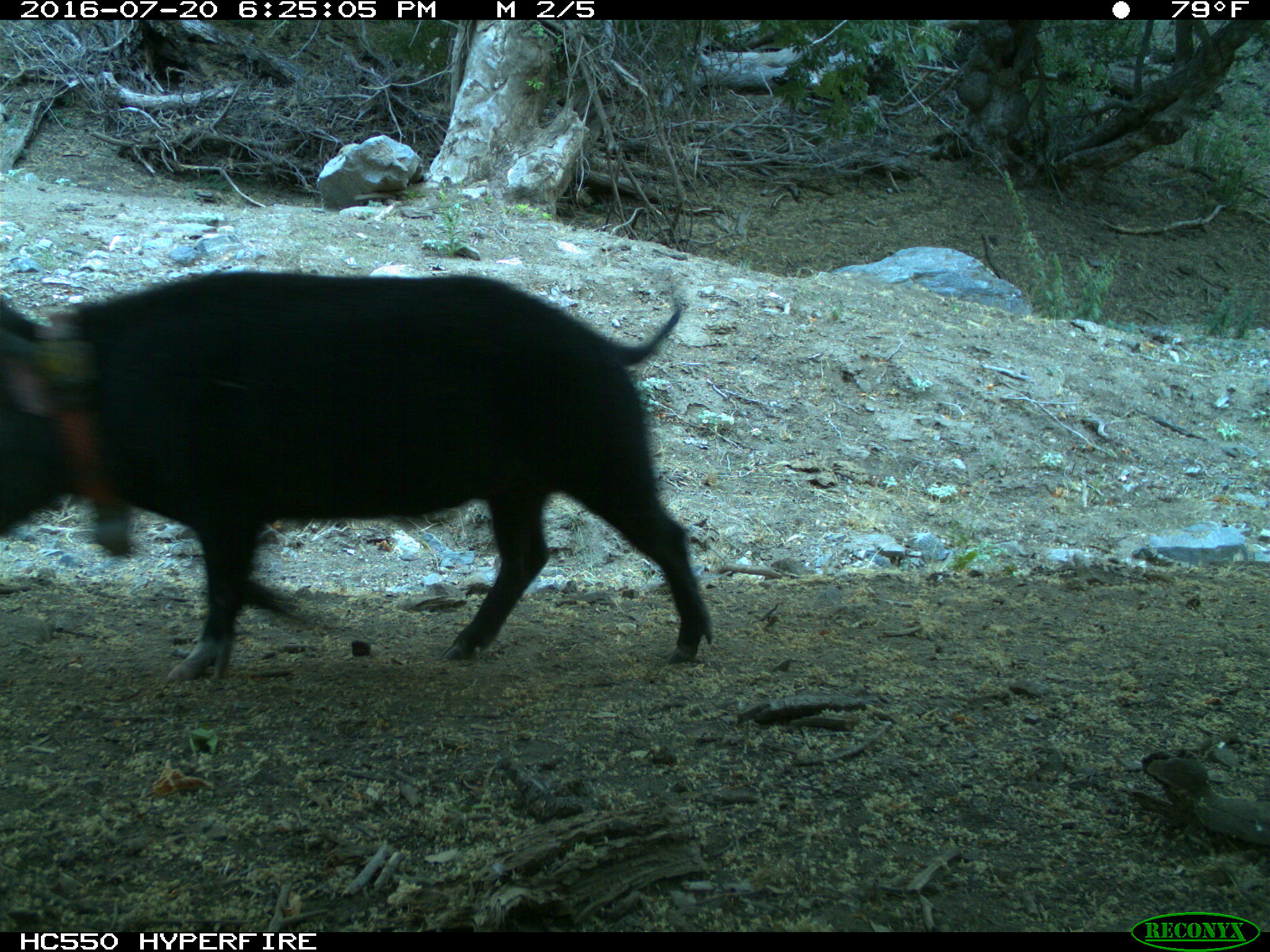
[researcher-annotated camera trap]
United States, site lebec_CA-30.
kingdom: Animalia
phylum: Chordata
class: Mammalia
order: Artiodactyla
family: Suidae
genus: Sus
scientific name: Sus scrofa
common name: wild boar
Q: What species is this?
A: Sus scrofa (wild boar).